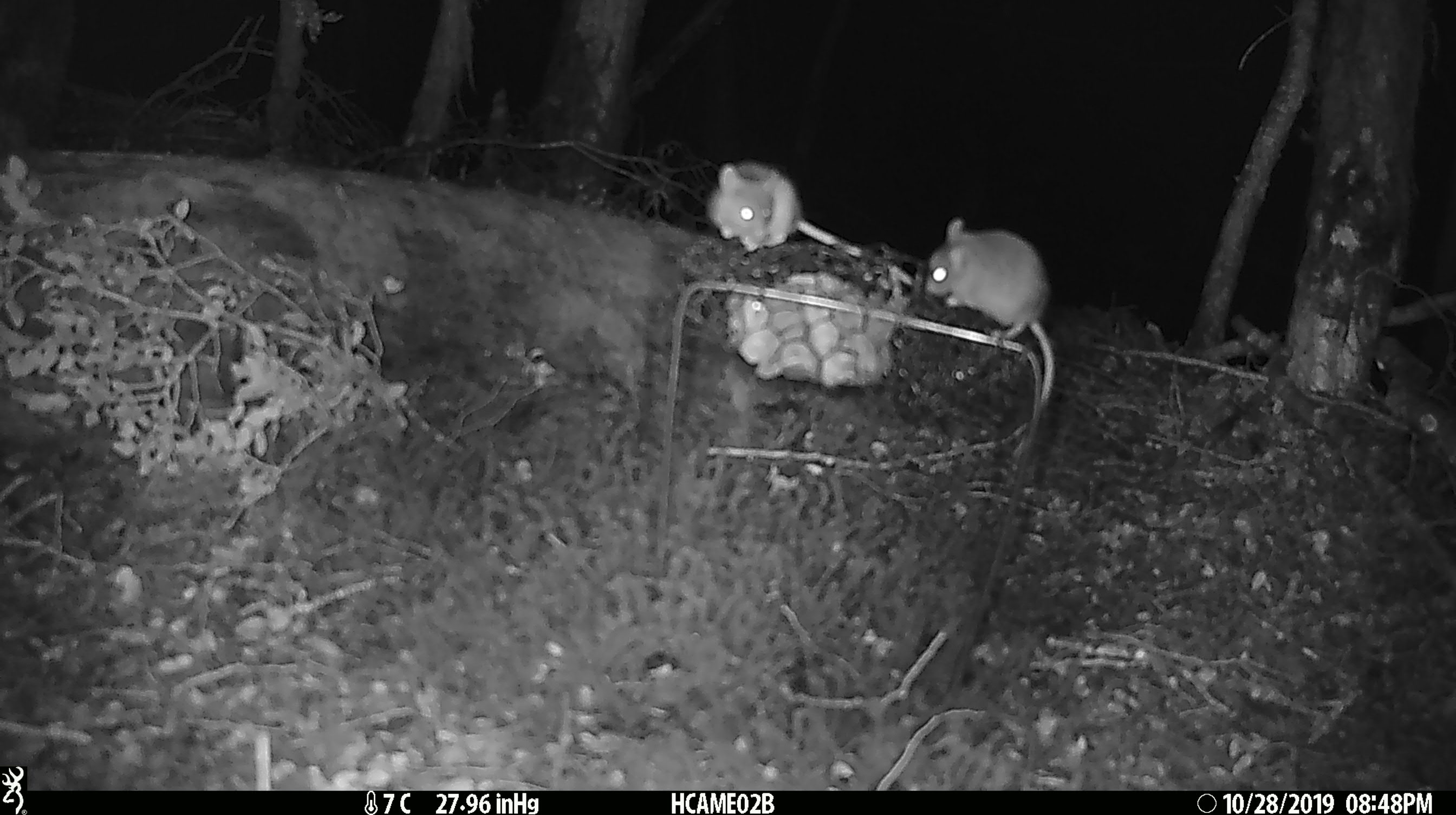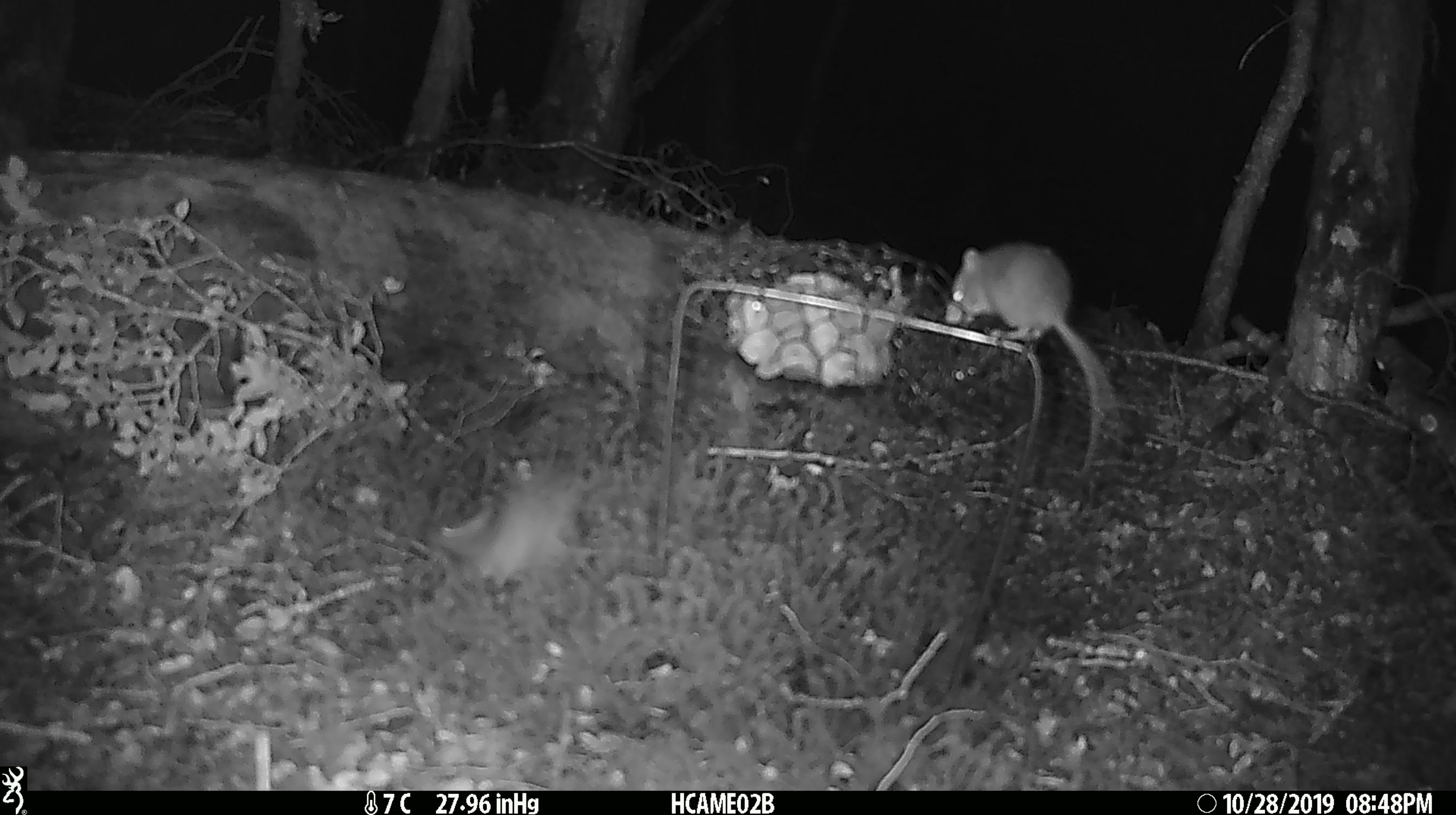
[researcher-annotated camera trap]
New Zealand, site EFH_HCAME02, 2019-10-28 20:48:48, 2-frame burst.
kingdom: Animalia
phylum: Chordata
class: Mammalia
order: Rodentia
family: Muridae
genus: Mus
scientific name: Mus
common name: mouse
Mouse (Mus).